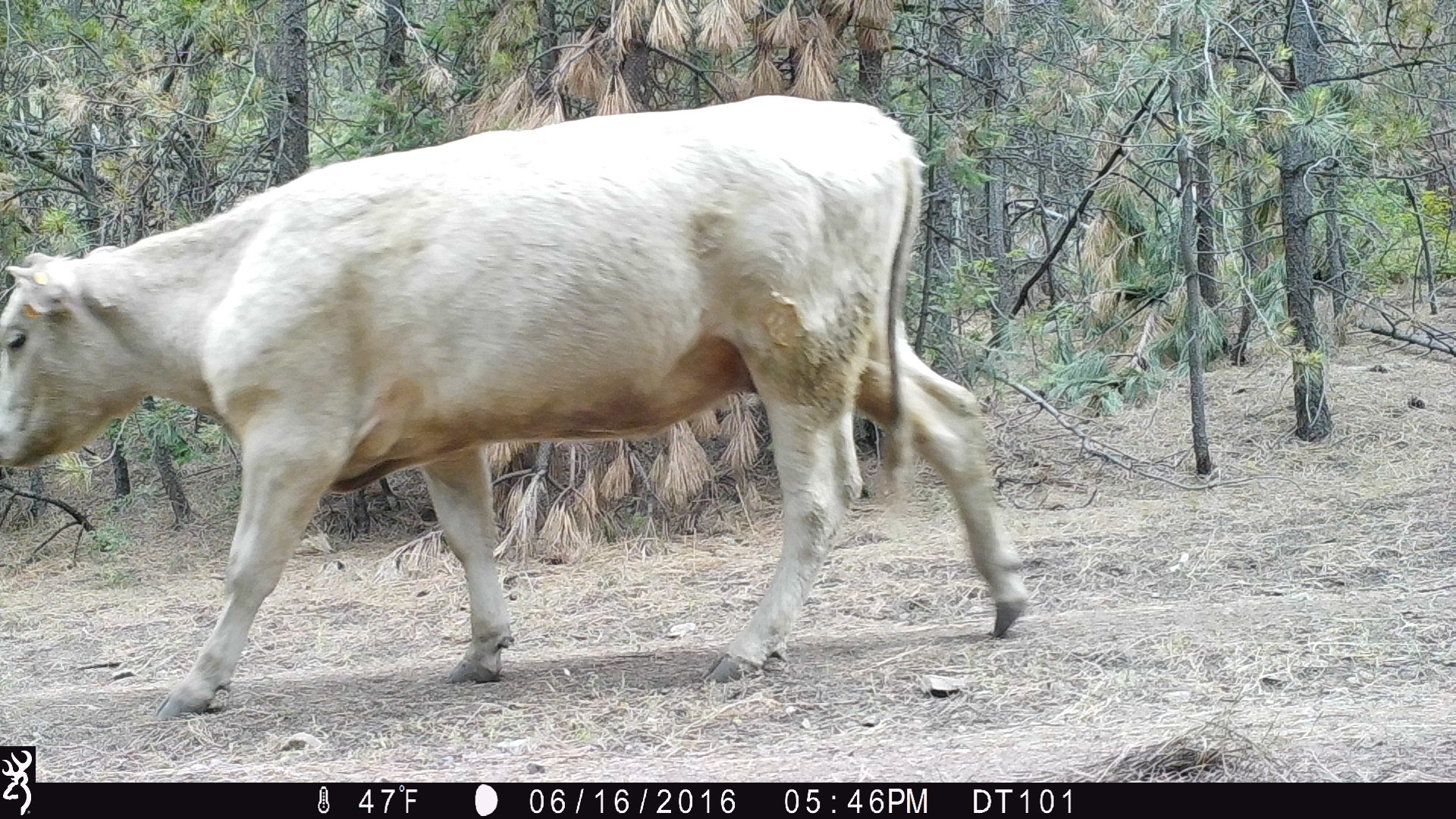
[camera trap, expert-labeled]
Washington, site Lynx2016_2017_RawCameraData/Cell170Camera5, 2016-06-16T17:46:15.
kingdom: Animalia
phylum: Chordata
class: Mammalia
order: Artiodactyla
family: Bovidae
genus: Bos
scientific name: Bos taurus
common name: domestic cattle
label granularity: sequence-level